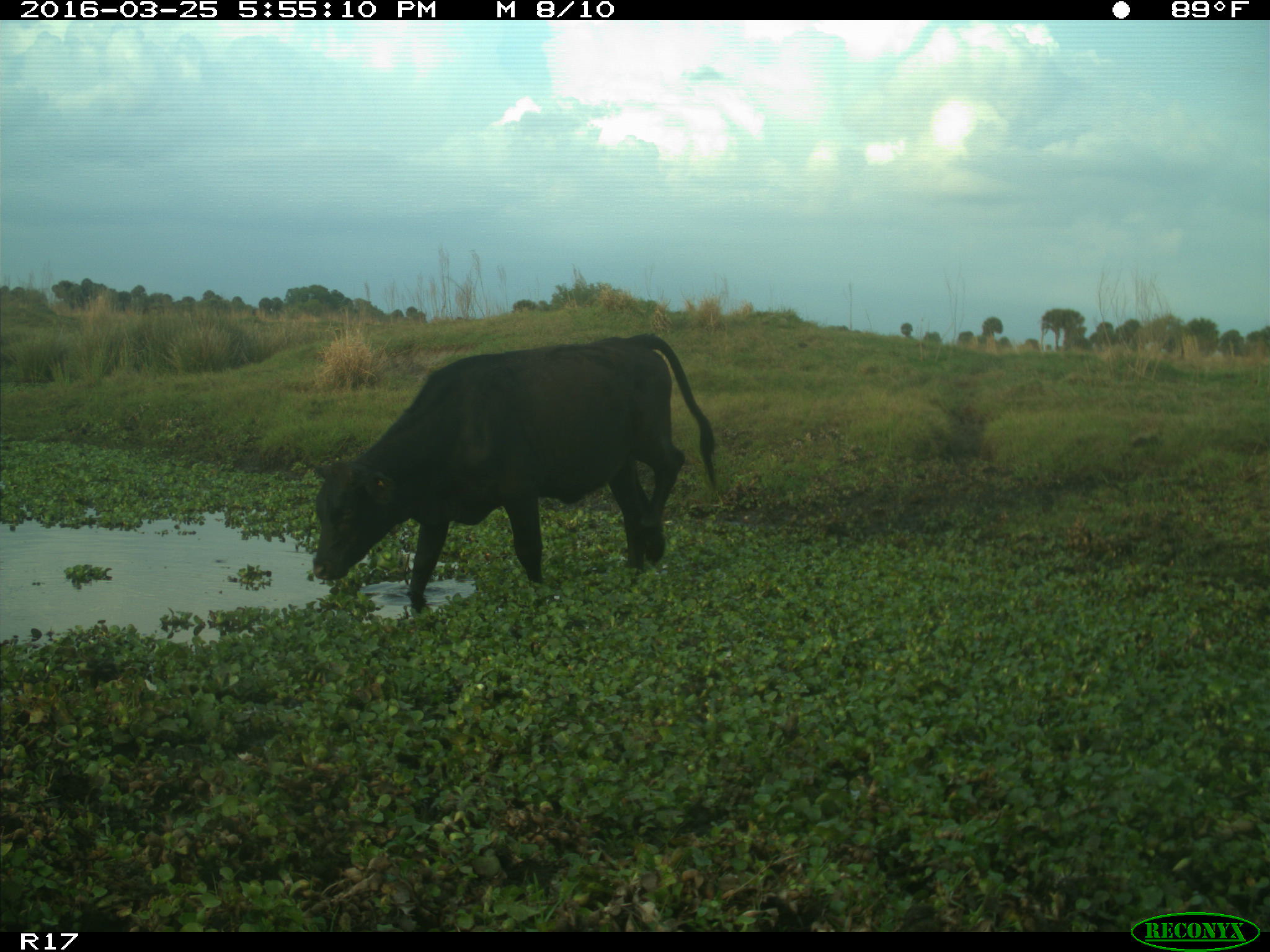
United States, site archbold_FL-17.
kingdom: Animalia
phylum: Chordata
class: Mammalia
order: Artiodactyla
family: Bovidae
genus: Bos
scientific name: Bos taurus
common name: domestic cow